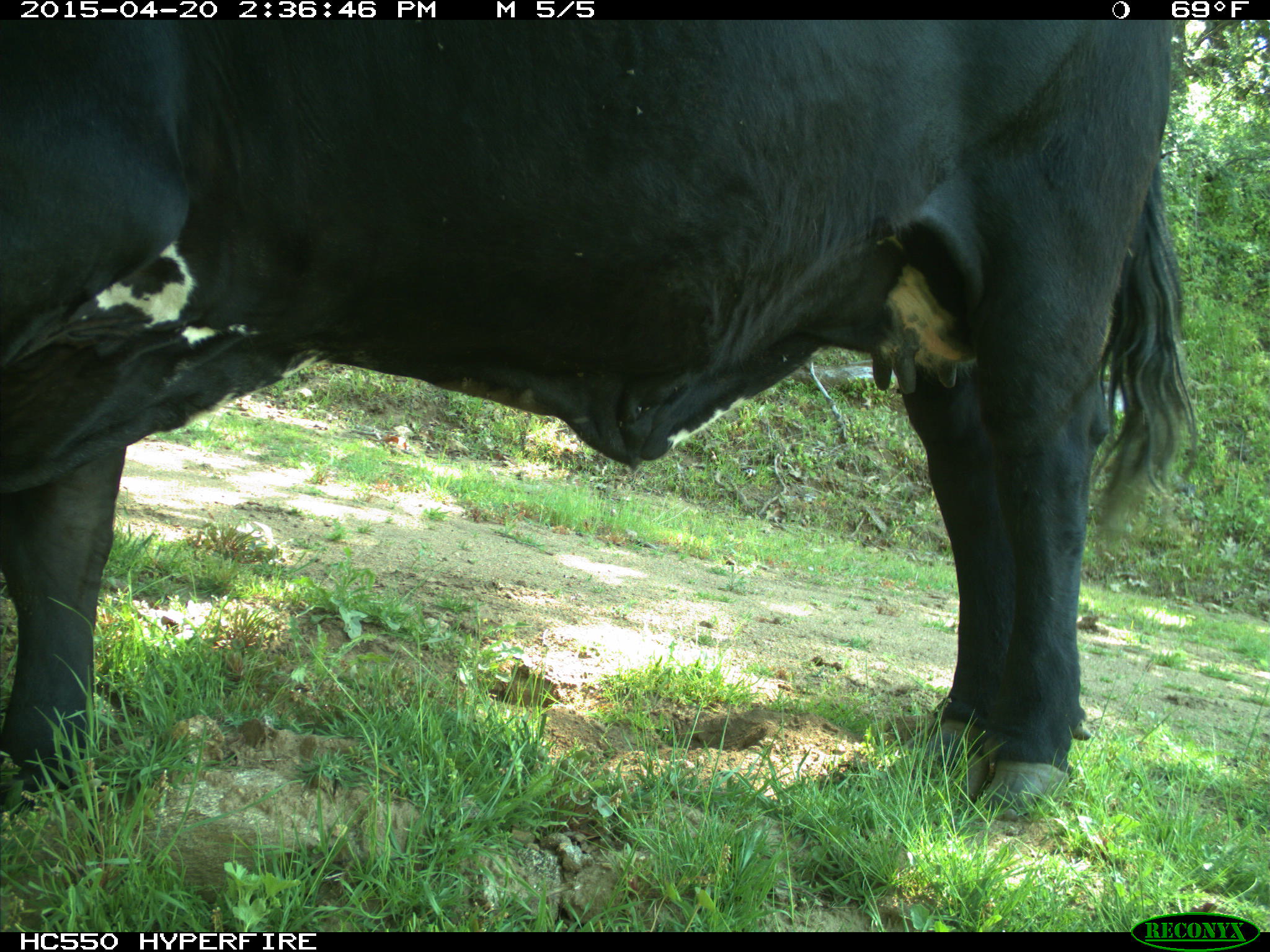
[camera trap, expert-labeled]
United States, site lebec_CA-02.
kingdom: Animalia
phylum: Chordata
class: Mammalia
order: Artiodactyla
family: Bovidae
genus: Bos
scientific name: Bos taurus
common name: domestic cow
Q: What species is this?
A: Bos taurus (domestic cow).